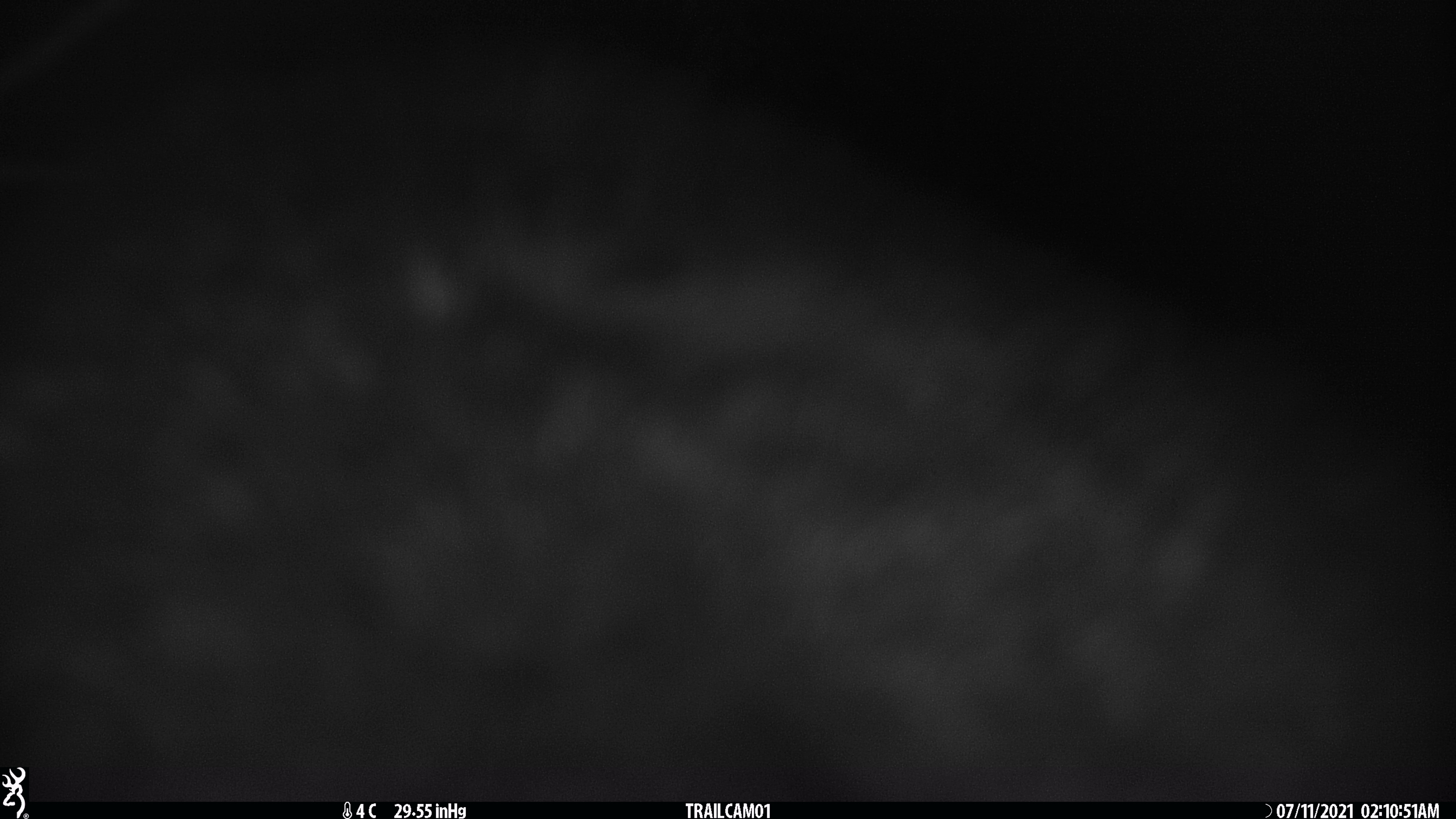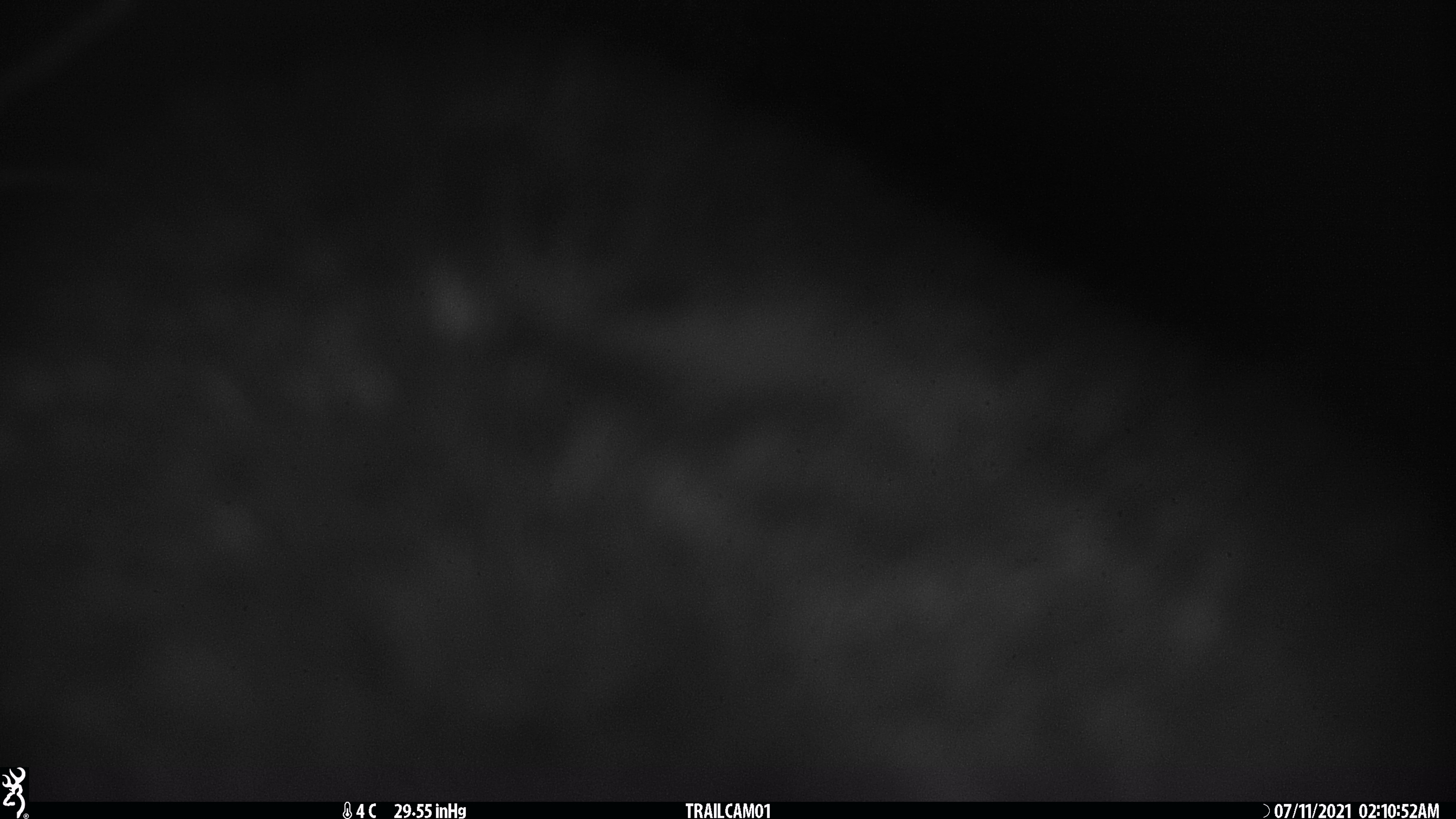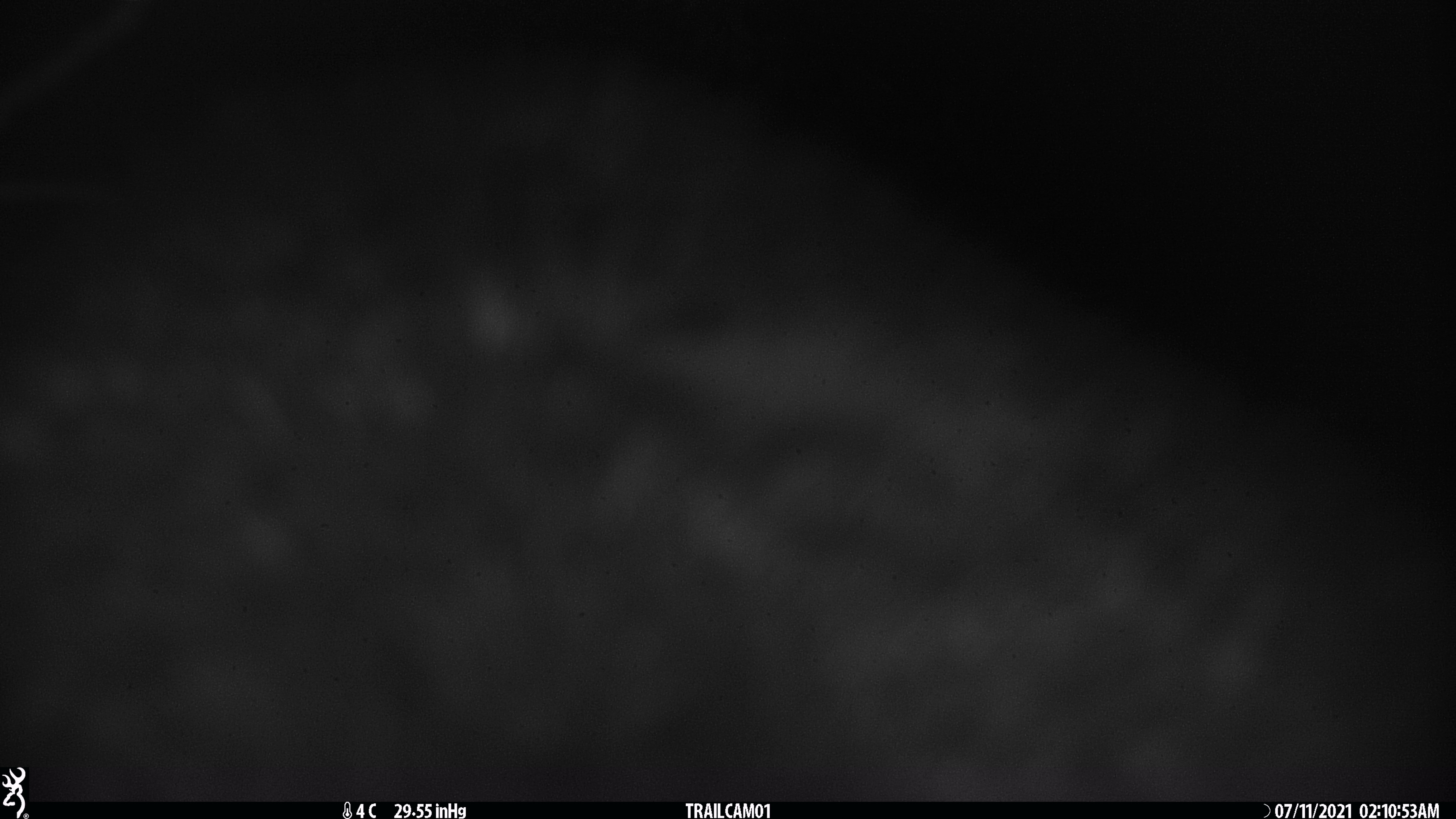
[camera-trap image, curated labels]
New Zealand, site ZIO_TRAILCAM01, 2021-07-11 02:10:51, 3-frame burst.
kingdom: Animalia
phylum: Chordata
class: Mammalia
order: Diprotodontia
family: Phalangeridae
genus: Trichosurus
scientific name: Trichosurus vulpecula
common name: common brushtail possum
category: possum